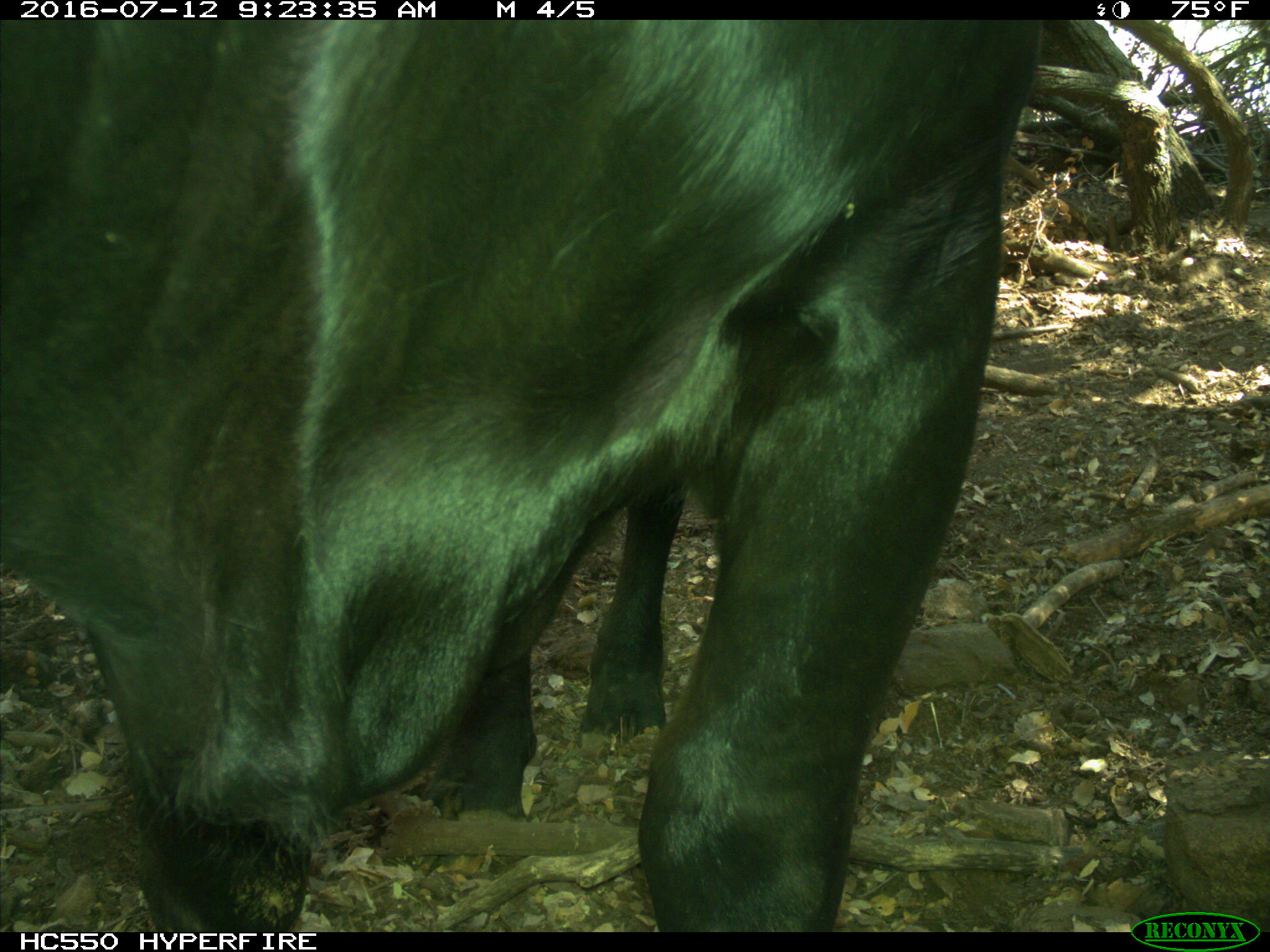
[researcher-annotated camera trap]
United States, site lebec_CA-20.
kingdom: Animalia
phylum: Chordata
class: Mammalia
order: Artiodactyla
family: Bovidae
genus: Bos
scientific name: Bos taurus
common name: domestic cow